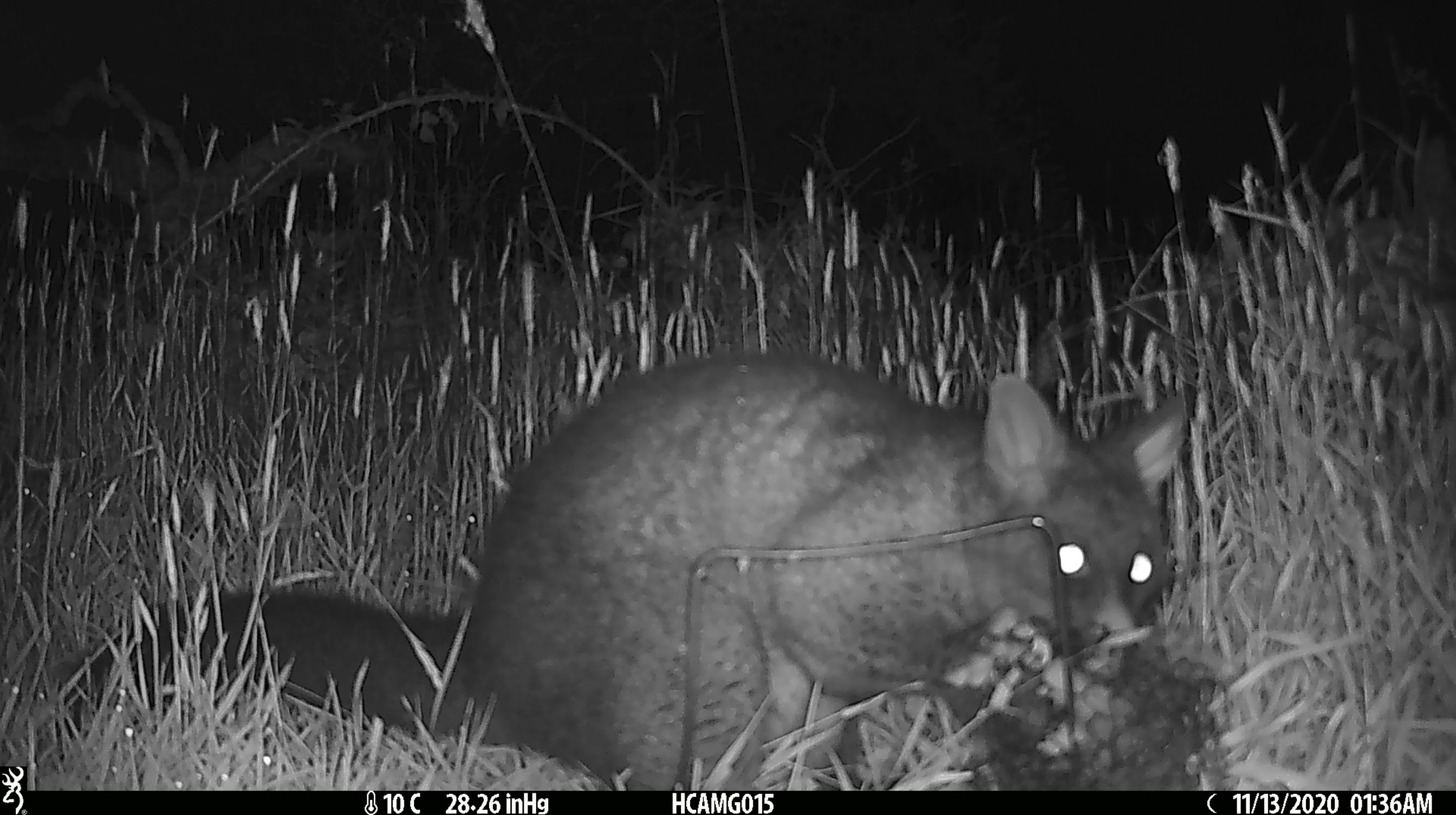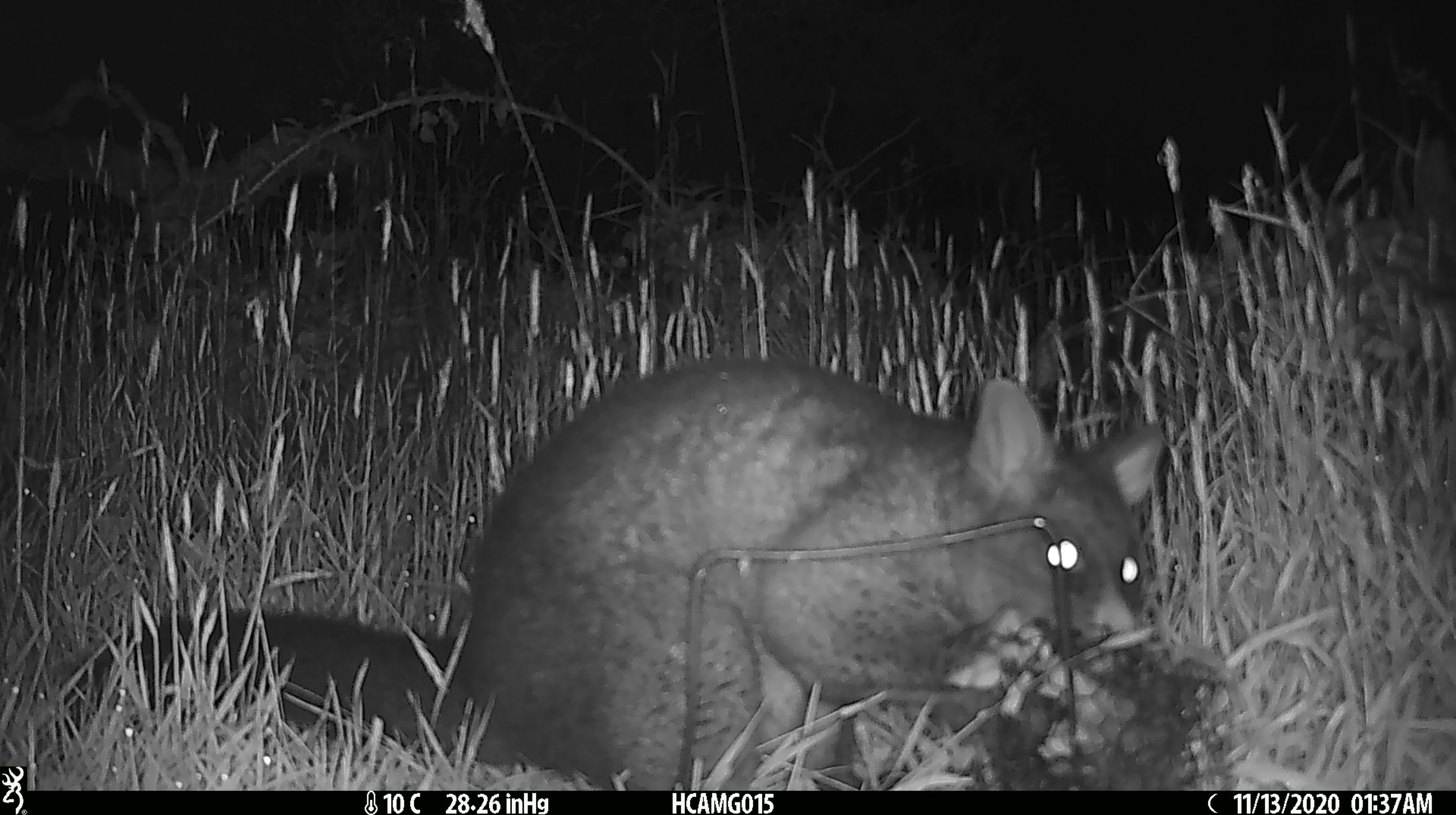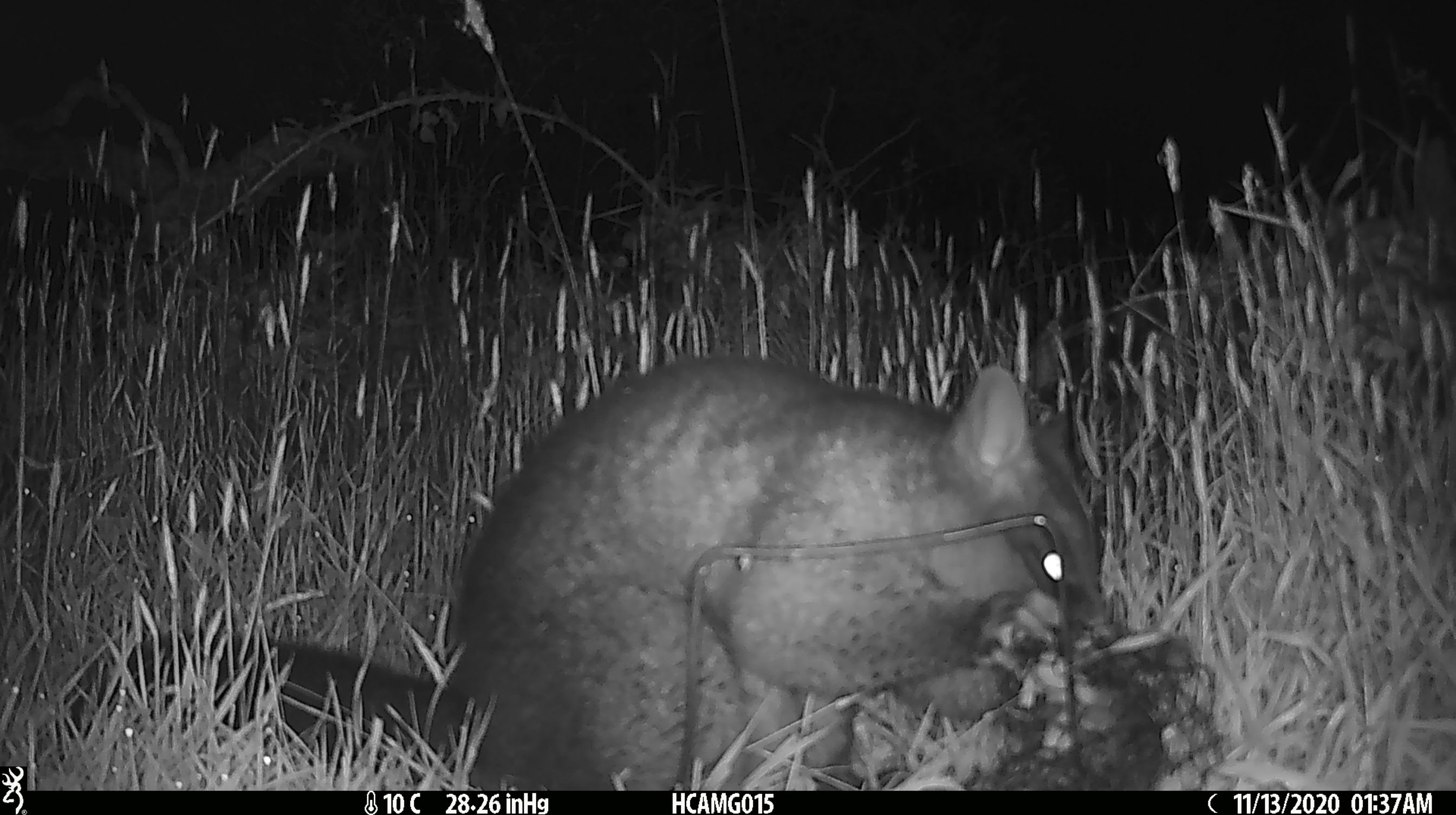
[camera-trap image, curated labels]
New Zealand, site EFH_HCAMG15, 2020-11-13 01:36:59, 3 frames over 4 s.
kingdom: Animalia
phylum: Chordata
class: Mammalia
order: Diprotodontia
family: Phalangeridae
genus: Trichosurus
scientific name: Trichosurus vulpecula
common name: common brushtail possum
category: possum